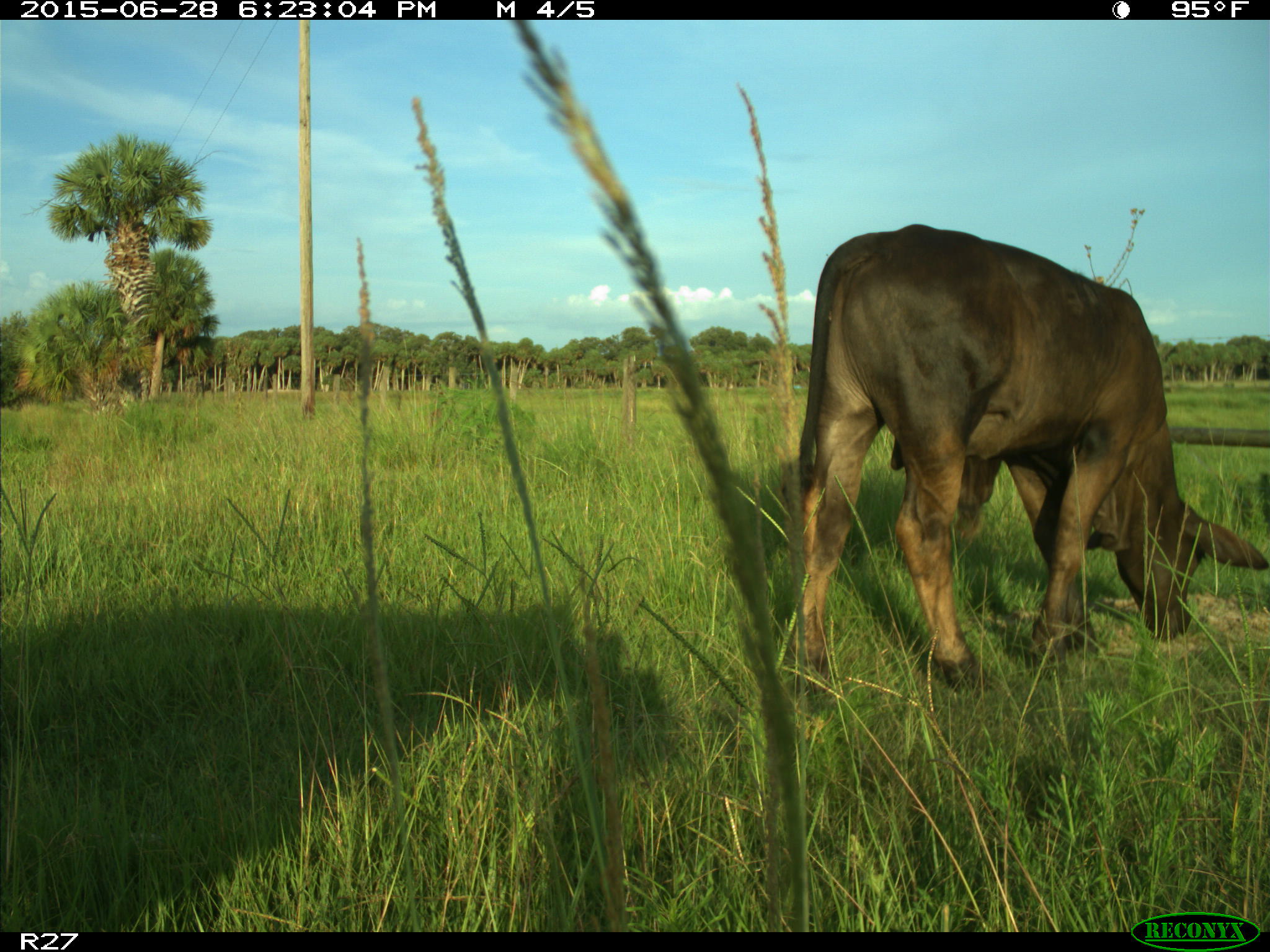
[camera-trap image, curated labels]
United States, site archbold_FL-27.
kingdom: Animalia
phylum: Chordata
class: Mammalia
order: Artiodactyla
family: Bovidae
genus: Bos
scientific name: Bos taurus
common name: domestic cow